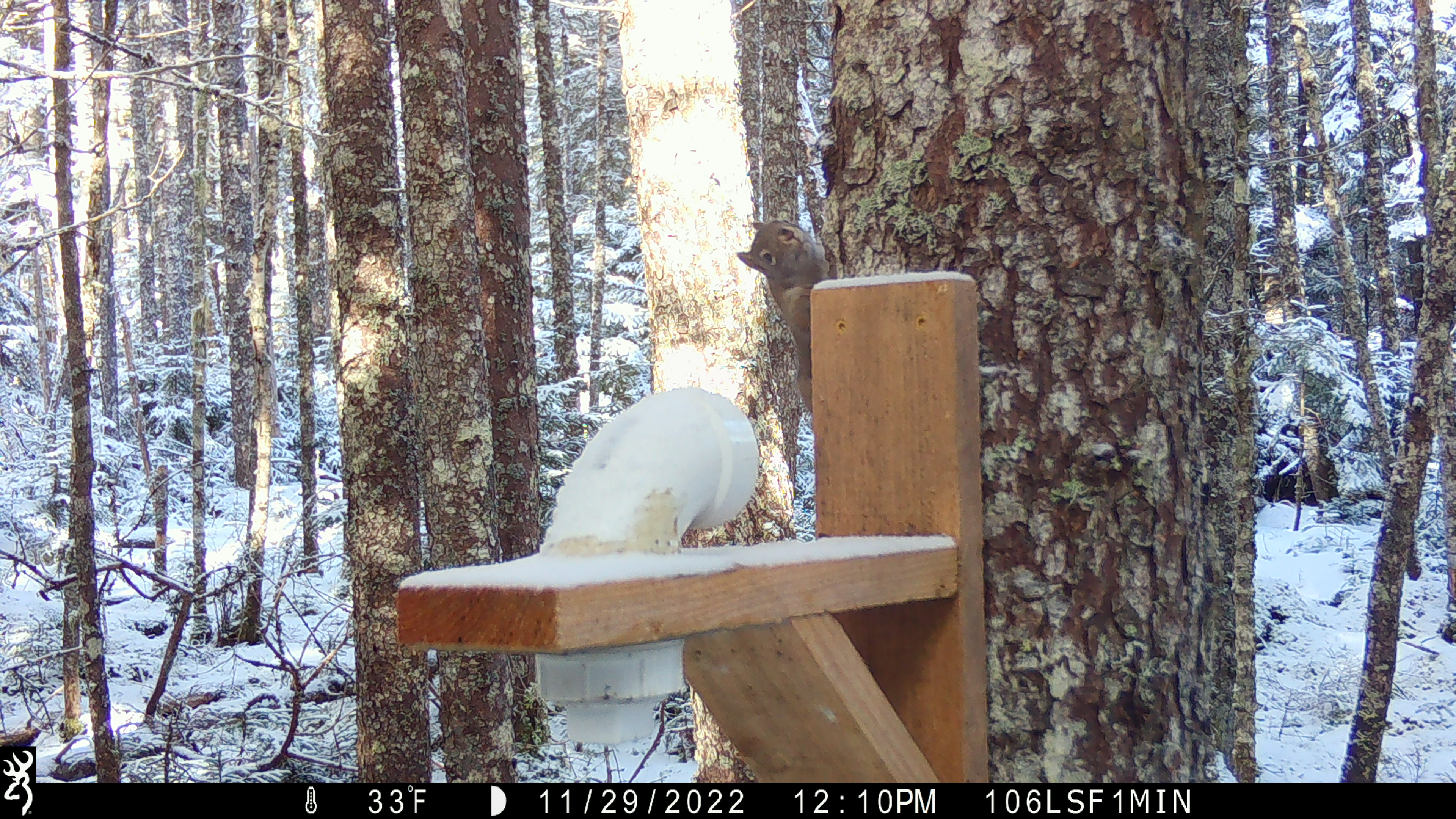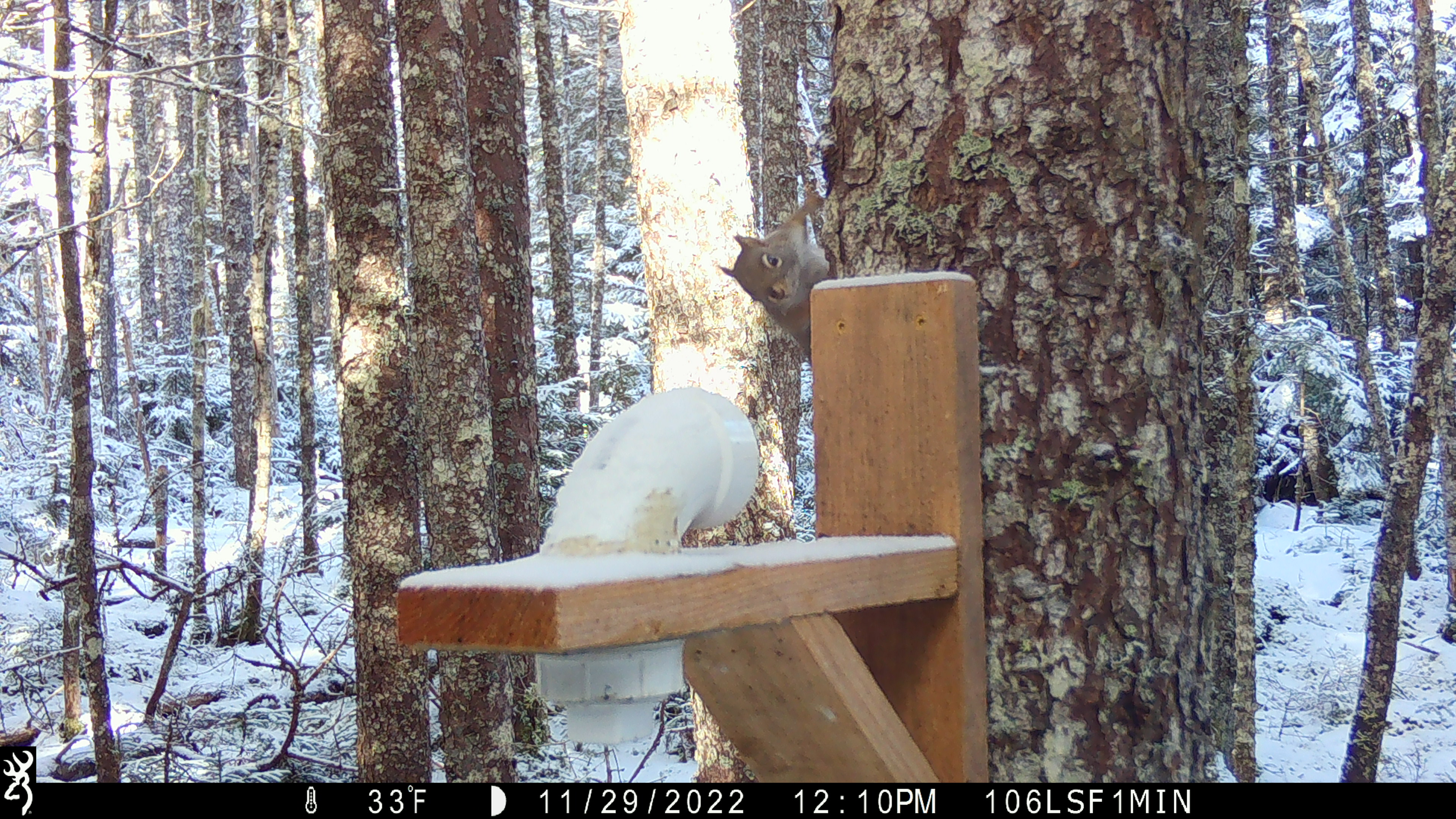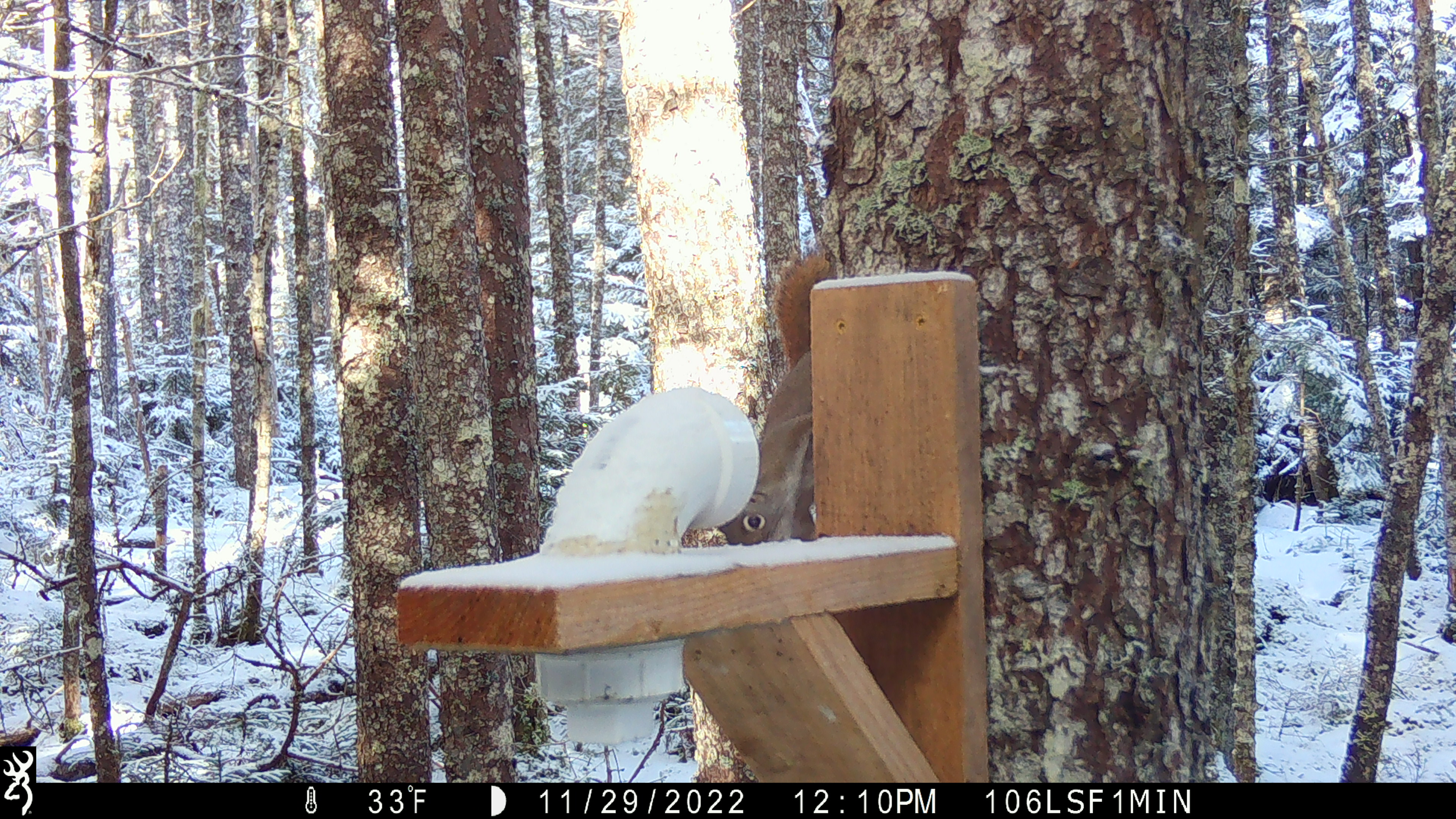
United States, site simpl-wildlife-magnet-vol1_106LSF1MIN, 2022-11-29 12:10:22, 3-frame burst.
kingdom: Animalia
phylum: Chordata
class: Mammalia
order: Rodentia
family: Sciuridae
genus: Tamiasciurus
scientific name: Tamiasciurus hudsonicus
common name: red squirrel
Red squirrel (Tamiasciurus hudsonicus).